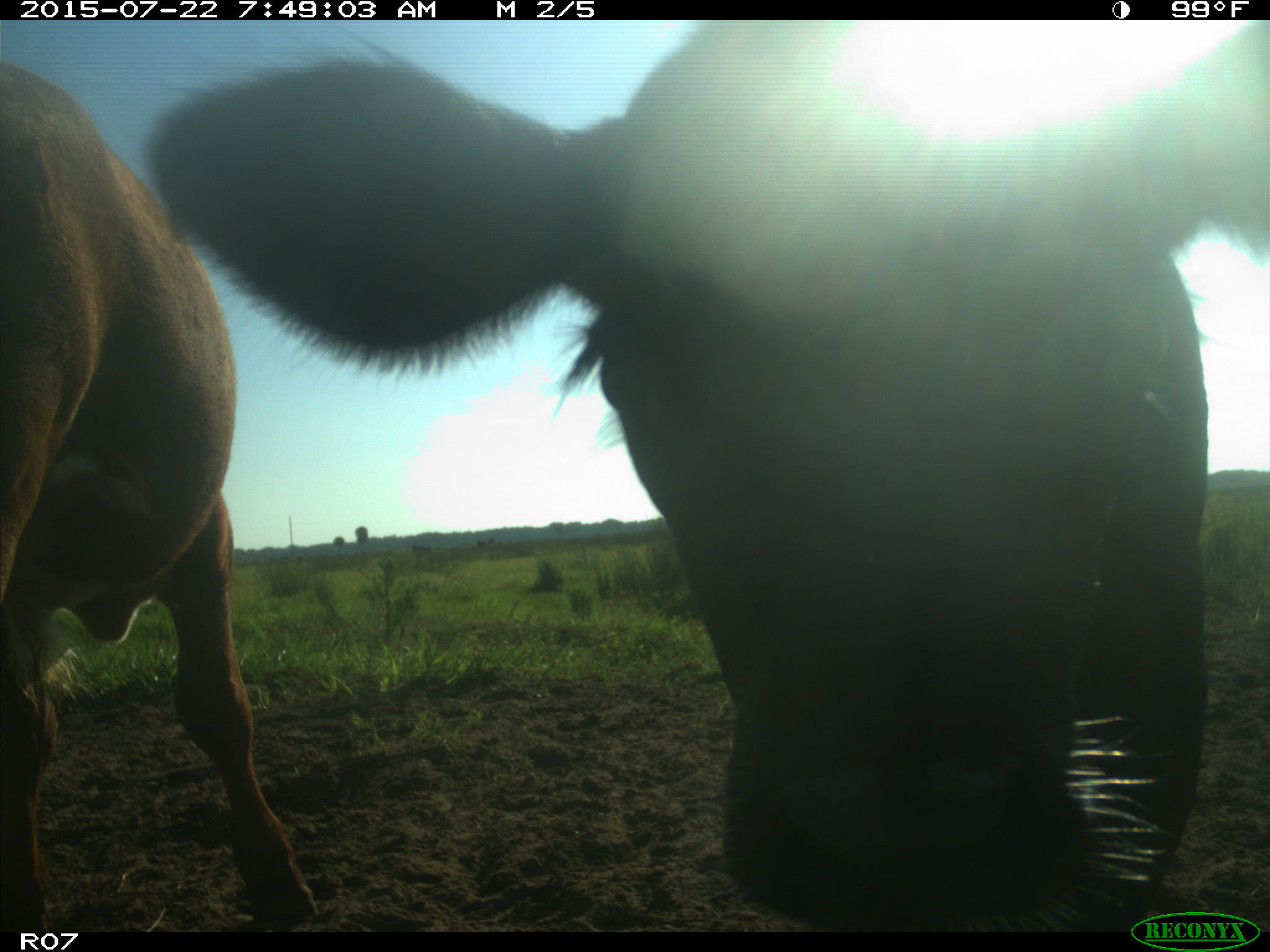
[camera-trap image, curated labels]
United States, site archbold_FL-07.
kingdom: Animalia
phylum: Chordata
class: Mammalia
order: Artiodactyla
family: Cervidae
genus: Odocoileus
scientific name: Odocoileus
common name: deer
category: unidentified deer